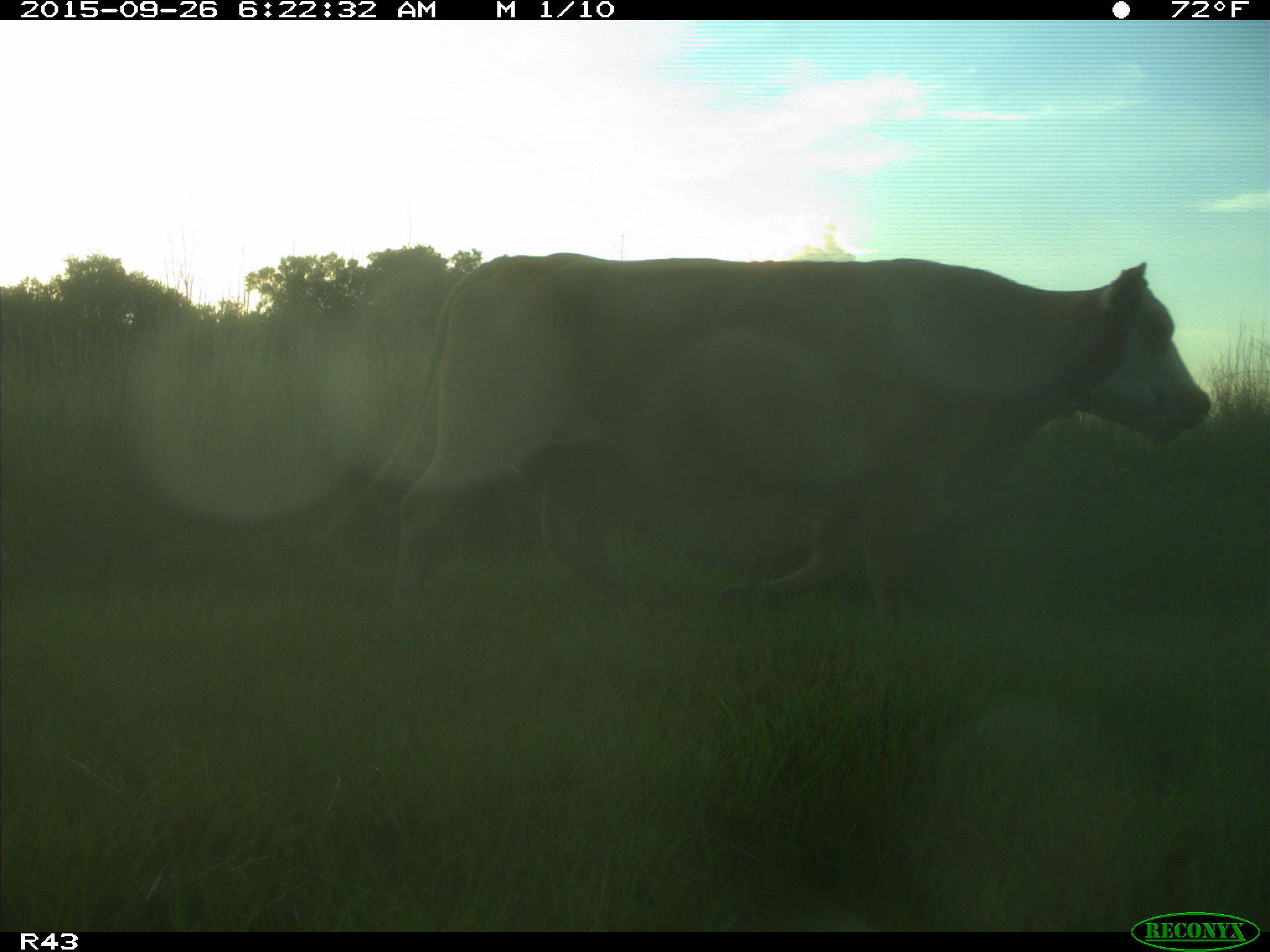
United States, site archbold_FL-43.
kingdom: Animalia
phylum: Chordata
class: Mammalia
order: Artiodactyla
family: Bovidae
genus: Bos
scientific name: Bos taurus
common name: domestic cow